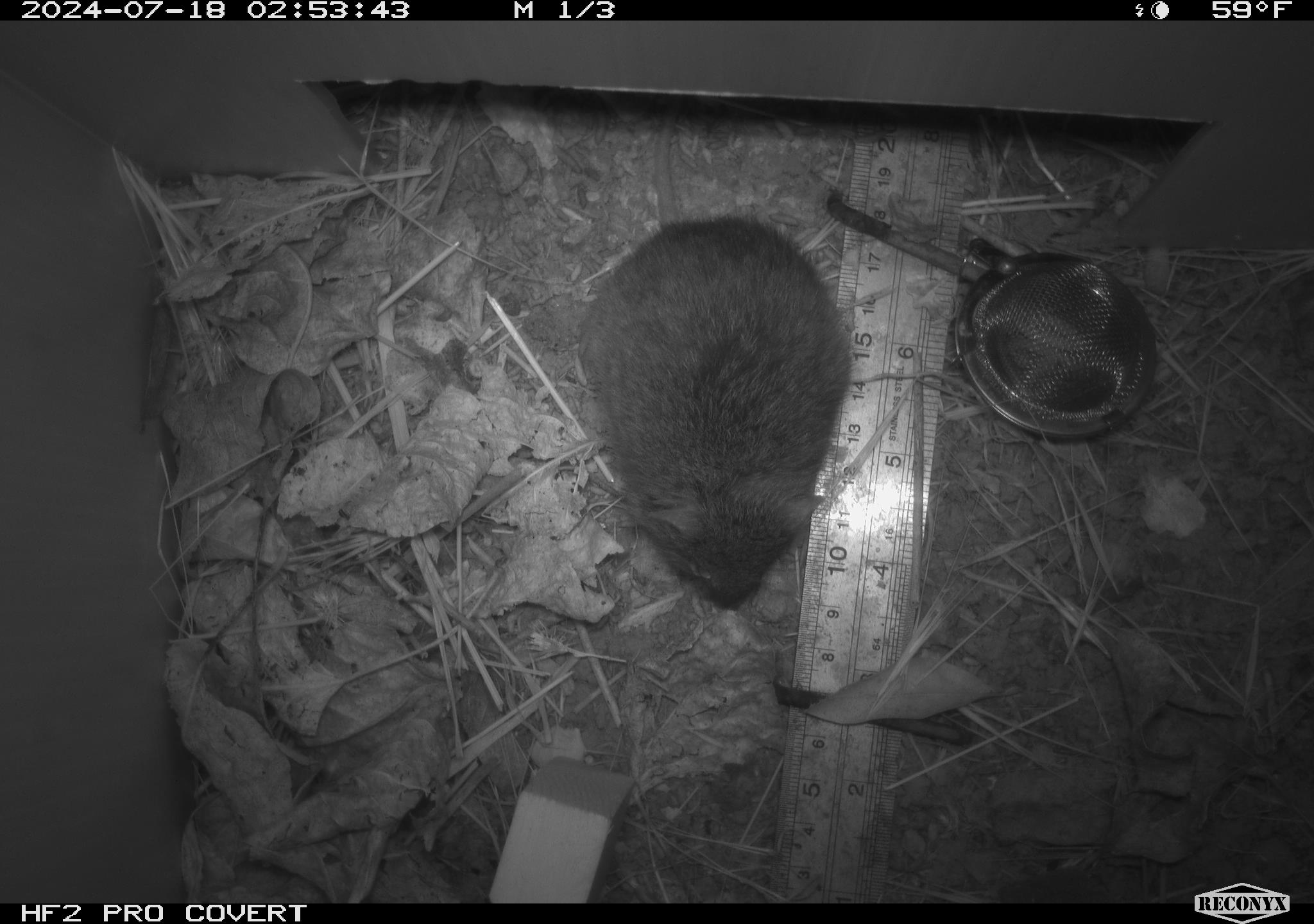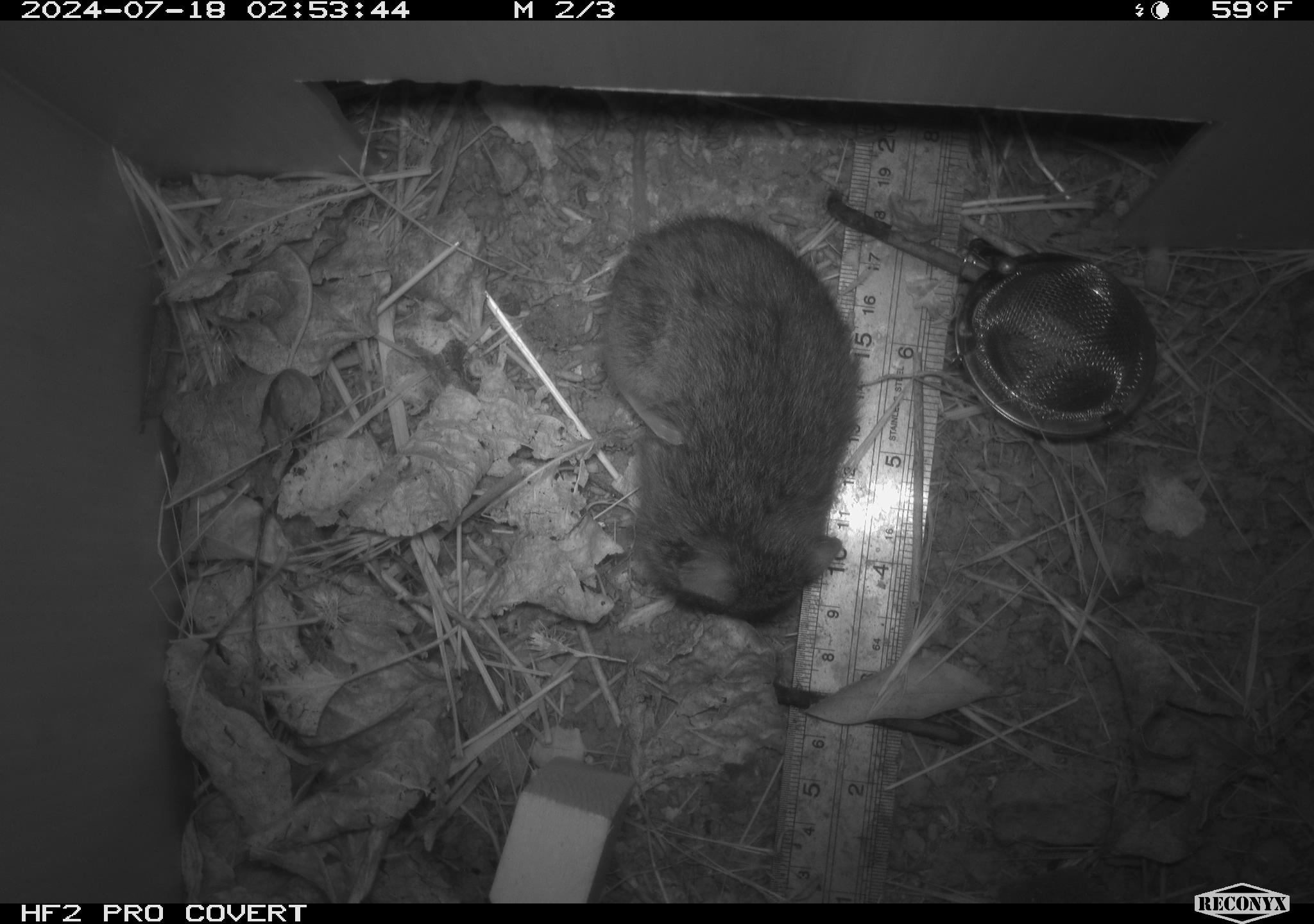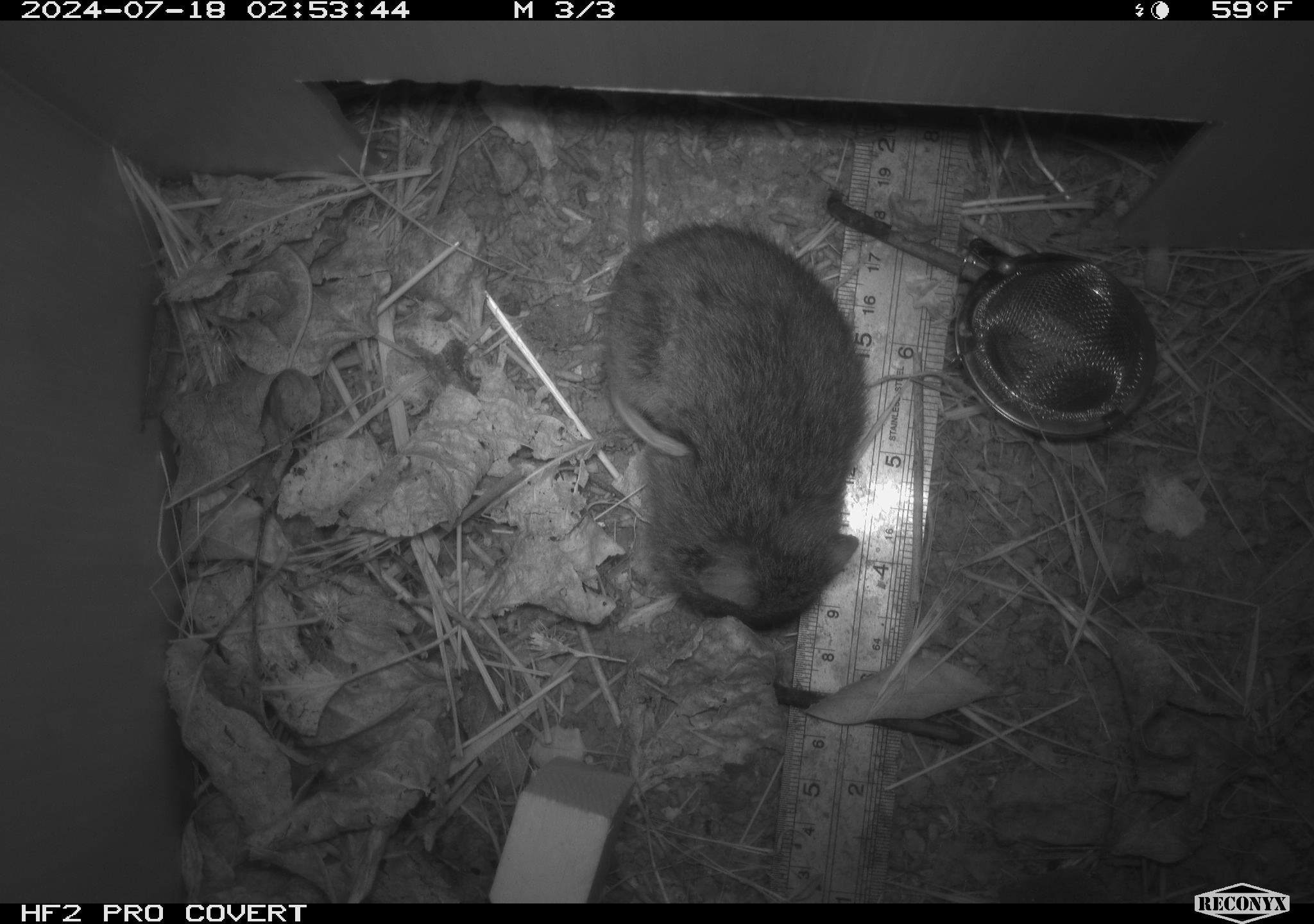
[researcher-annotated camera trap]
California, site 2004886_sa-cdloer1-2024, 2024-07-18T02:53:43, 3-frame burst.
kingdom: Animalia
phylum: Chordata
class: Mammalia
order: Rodentia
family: Cricetidae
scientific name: Arvicolinae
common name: voles, lemmings, and muskrats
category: arvicolinae subfamily